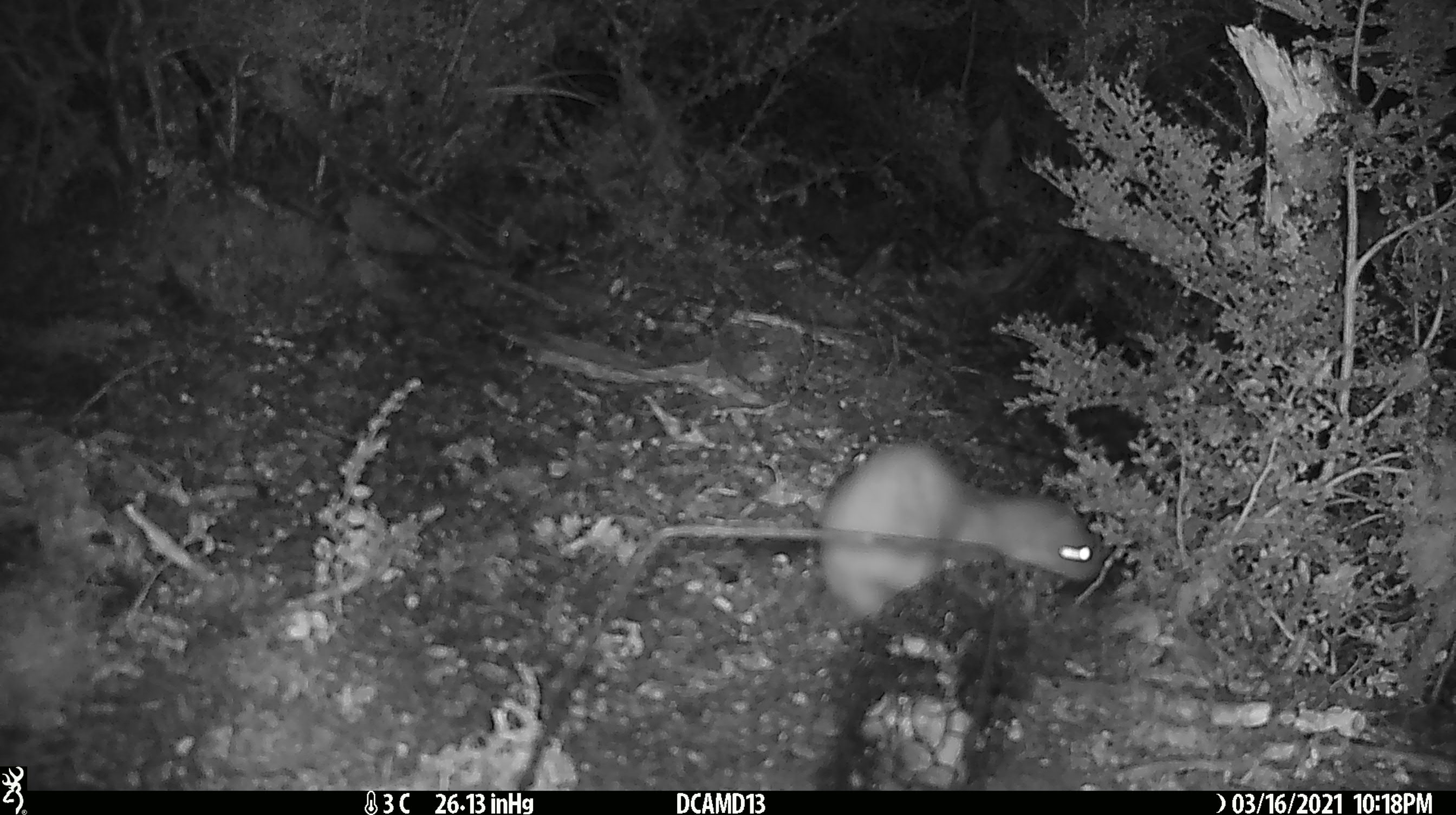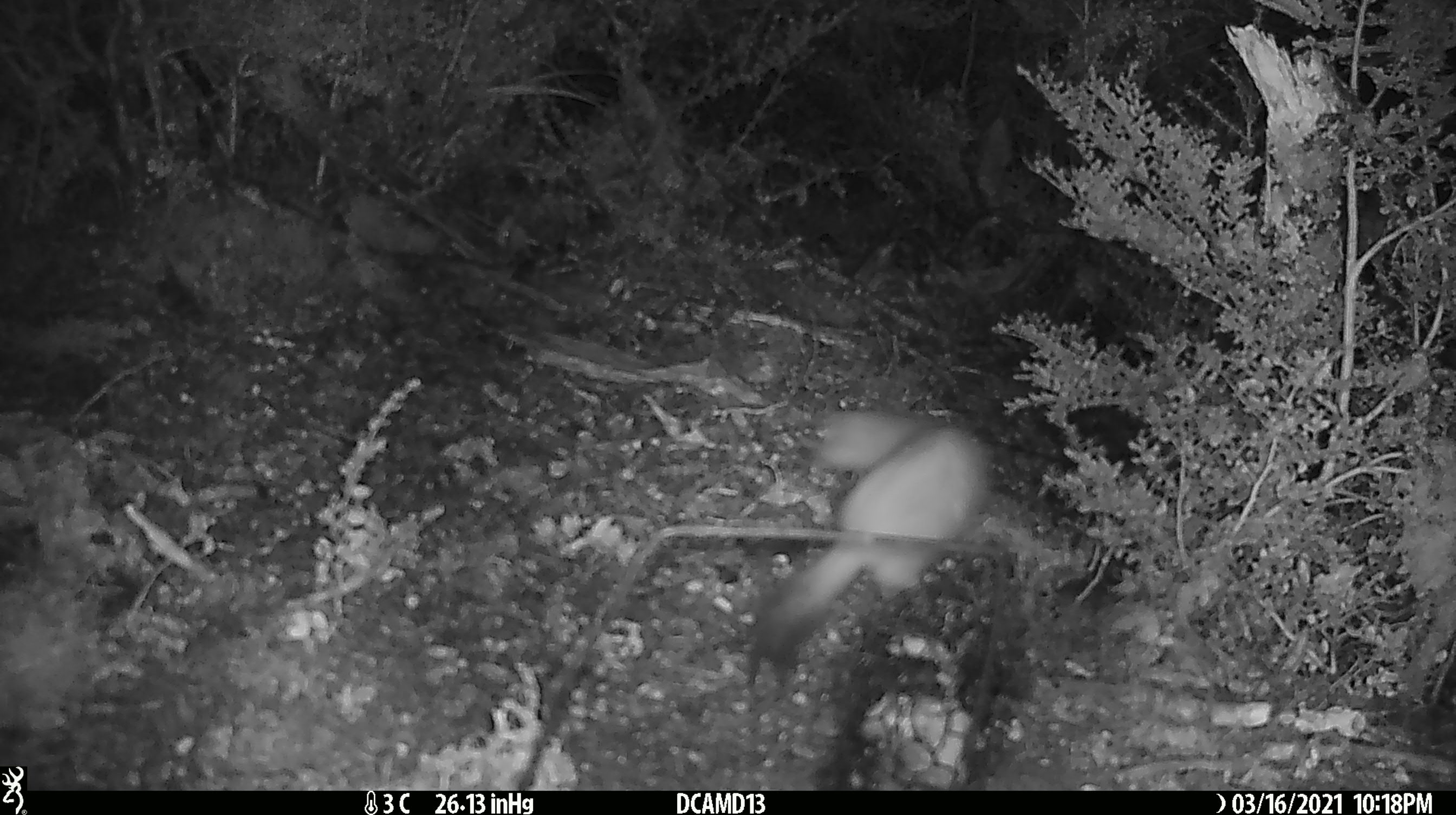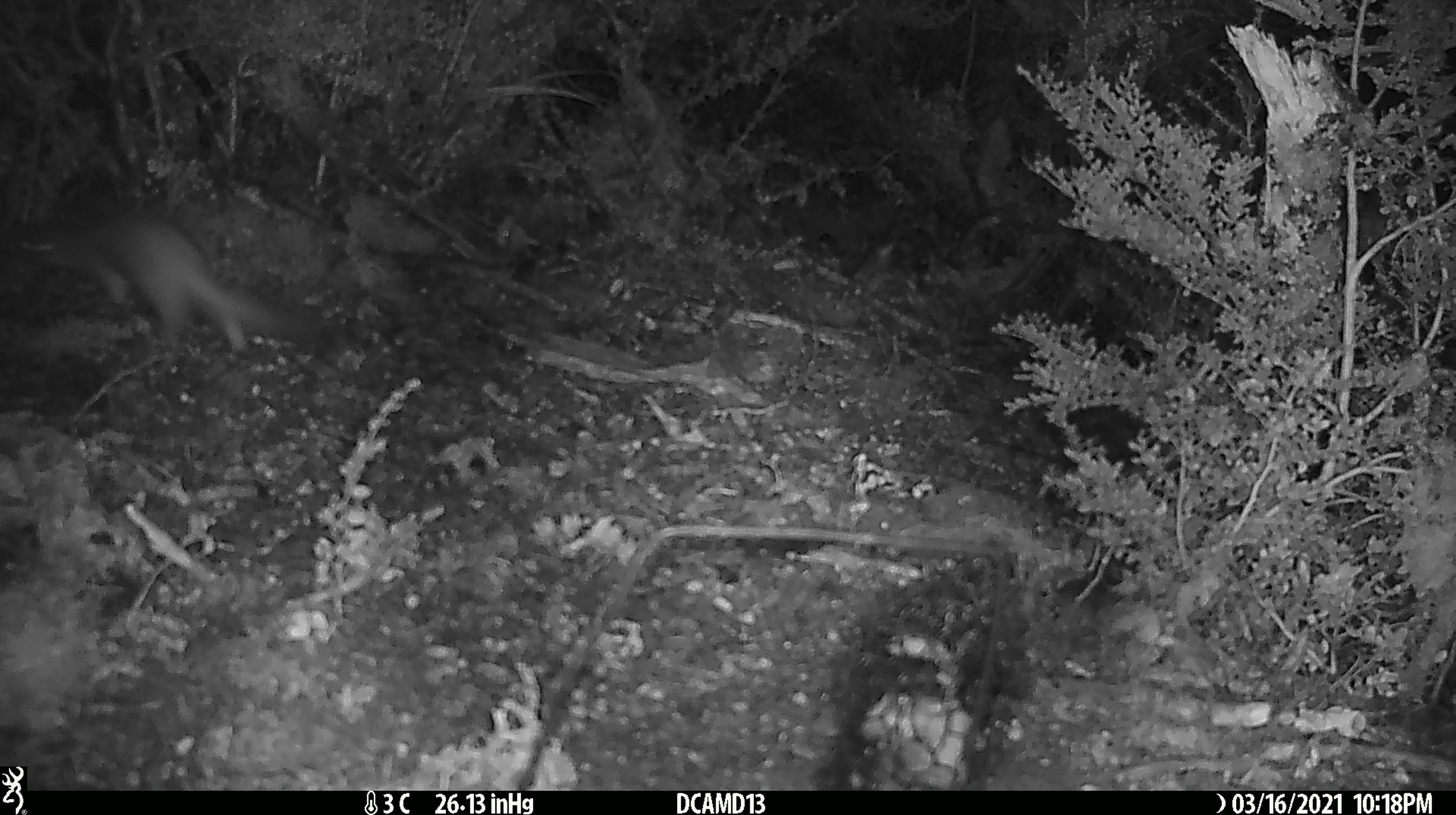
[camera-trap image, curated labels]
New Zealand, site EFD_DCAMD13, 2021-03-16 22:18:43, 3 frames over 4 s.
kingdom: Animalia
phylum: Chordata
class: Mammalia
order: Carnivora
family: Mustelidae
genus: Mustela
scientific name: Mustela erminea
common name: stoat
Stoat (Mustela erminea).